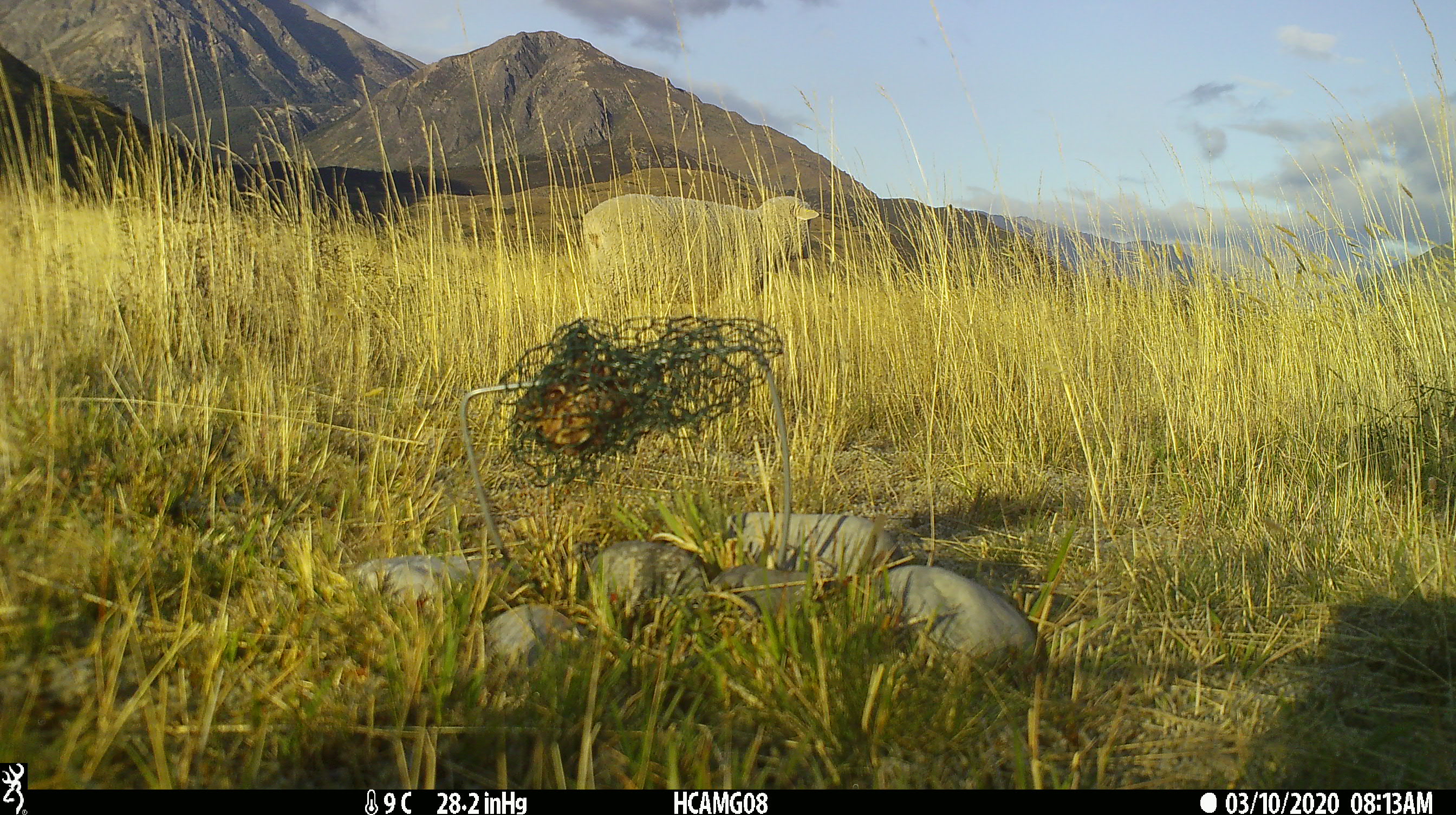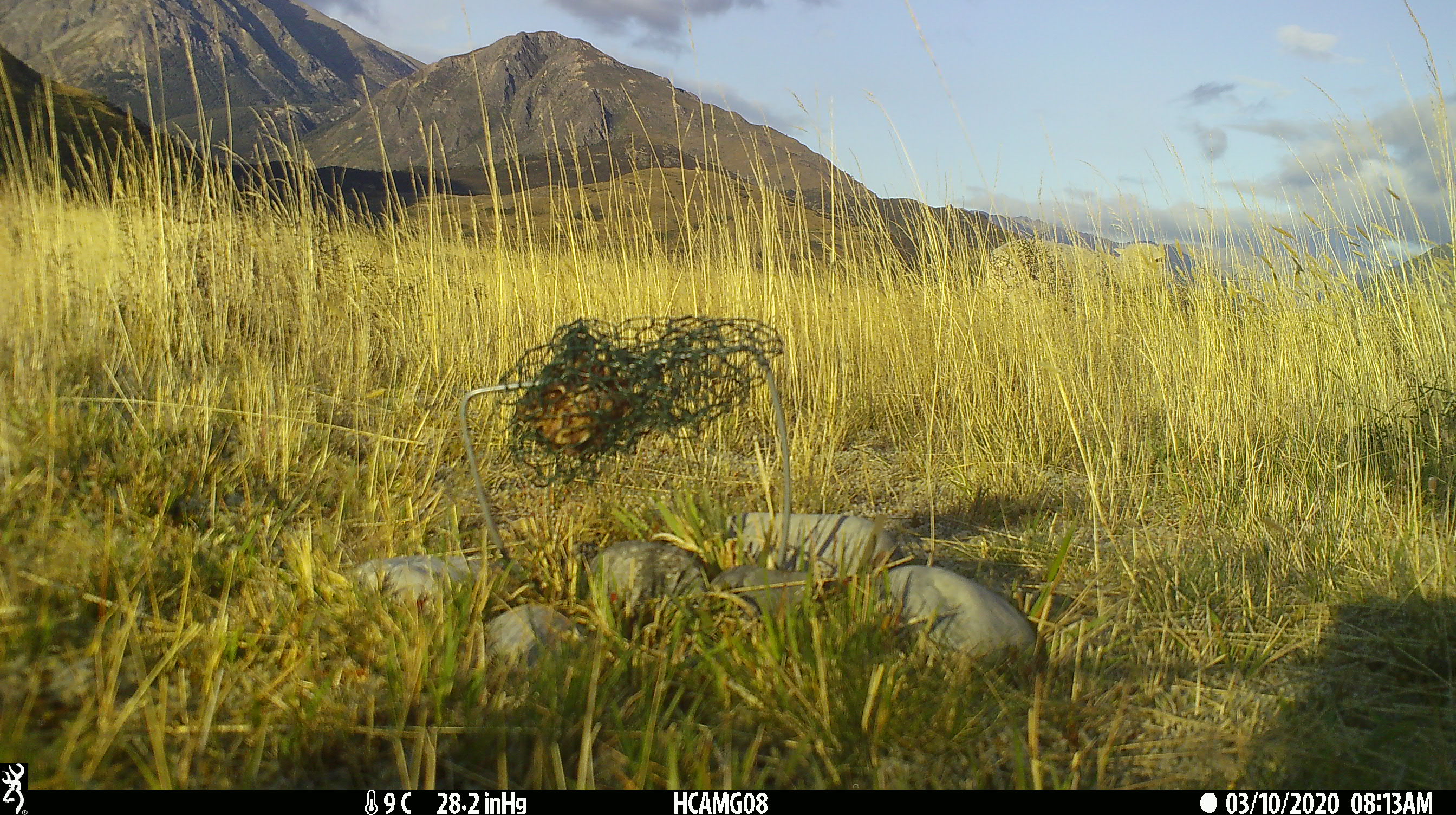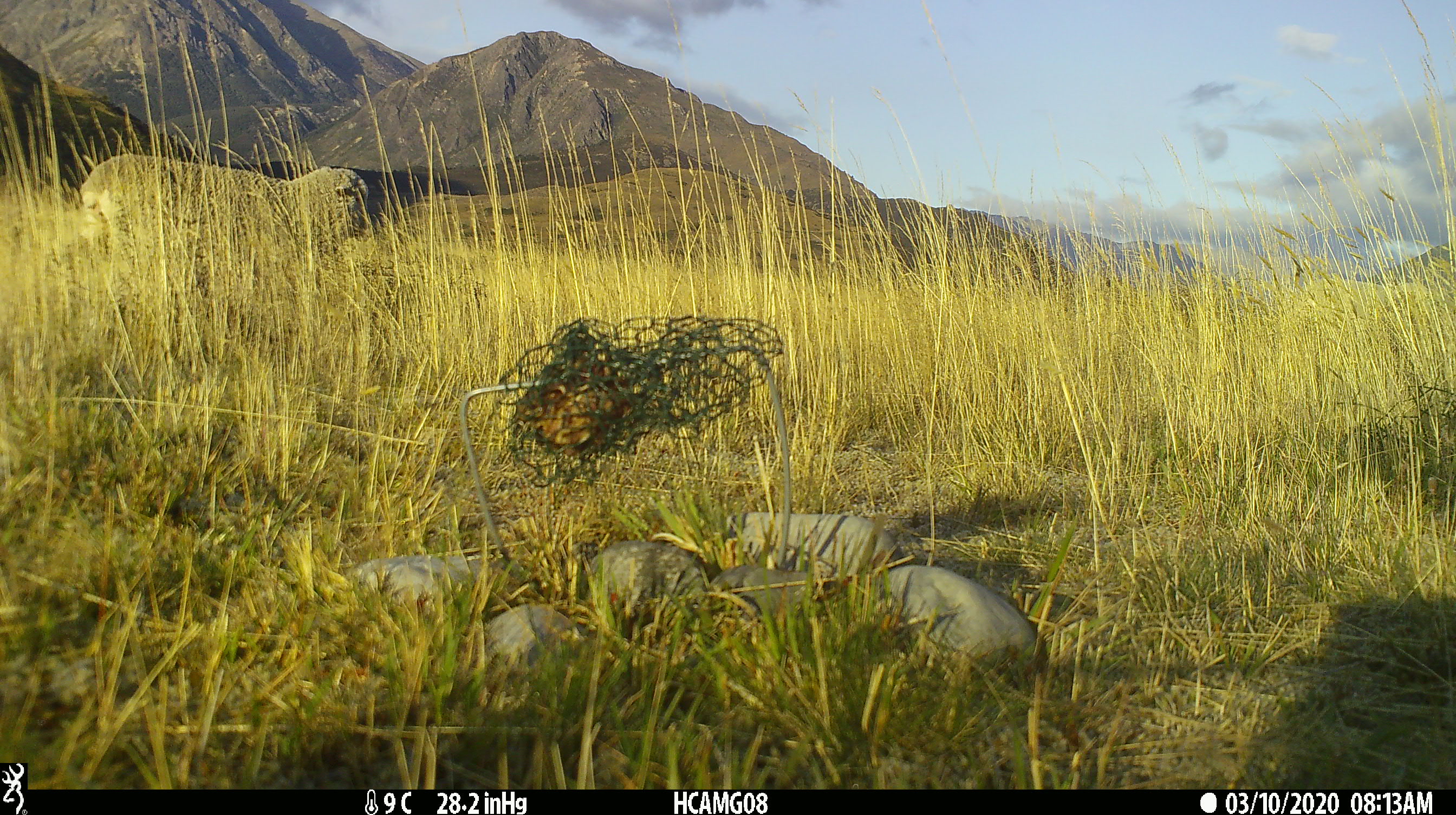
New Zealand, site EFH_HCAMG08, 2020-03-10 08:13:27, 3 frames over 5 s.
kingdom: Animalia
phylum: Chordata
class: Mammalia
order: Artiodactyla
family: Bovidae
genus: Ovis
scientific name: Ovis aries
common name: domestic sheep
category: sheep